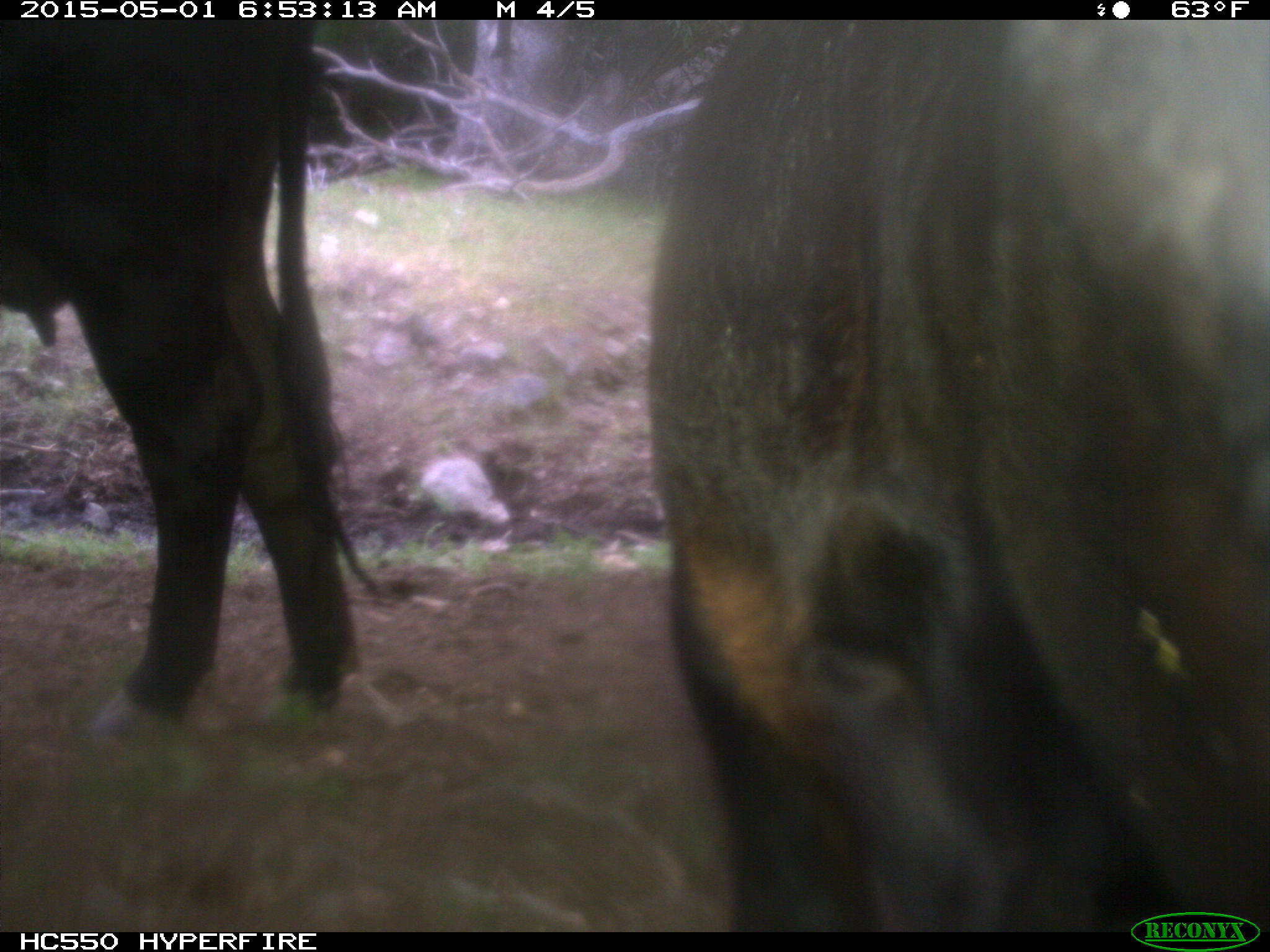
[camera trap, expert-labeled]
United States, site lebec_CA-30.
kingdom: Animalia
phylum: Chordata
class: Mammalia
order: Artiodactyla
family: Bovidae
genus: Bos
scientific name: Bos taurus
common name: domestic cow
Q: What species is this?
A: Bos taurus (domestic cow).